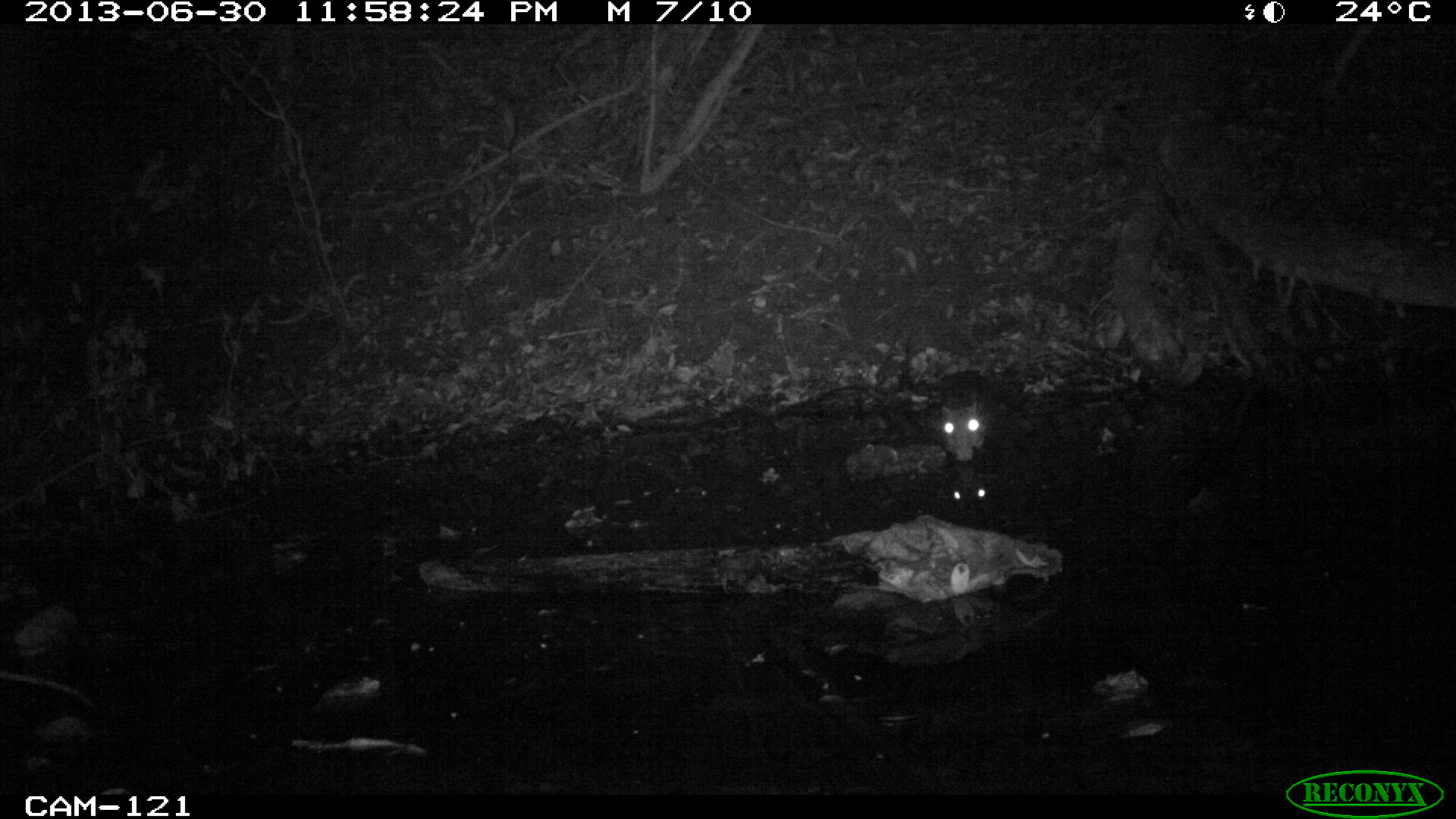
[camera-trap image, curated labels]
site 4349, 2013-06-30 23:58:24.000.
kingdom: Animalia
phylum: Chordata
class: Mammalia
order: Rodentia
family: Cuniculidae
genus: Cuniculus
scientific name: Cuniculus paca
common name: lowland paca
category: agouti paca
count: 1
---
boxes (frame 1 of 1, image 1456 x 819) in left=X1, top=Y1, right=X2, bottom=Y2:
agouti paca: left=933, top=369, right=996, bottom=461